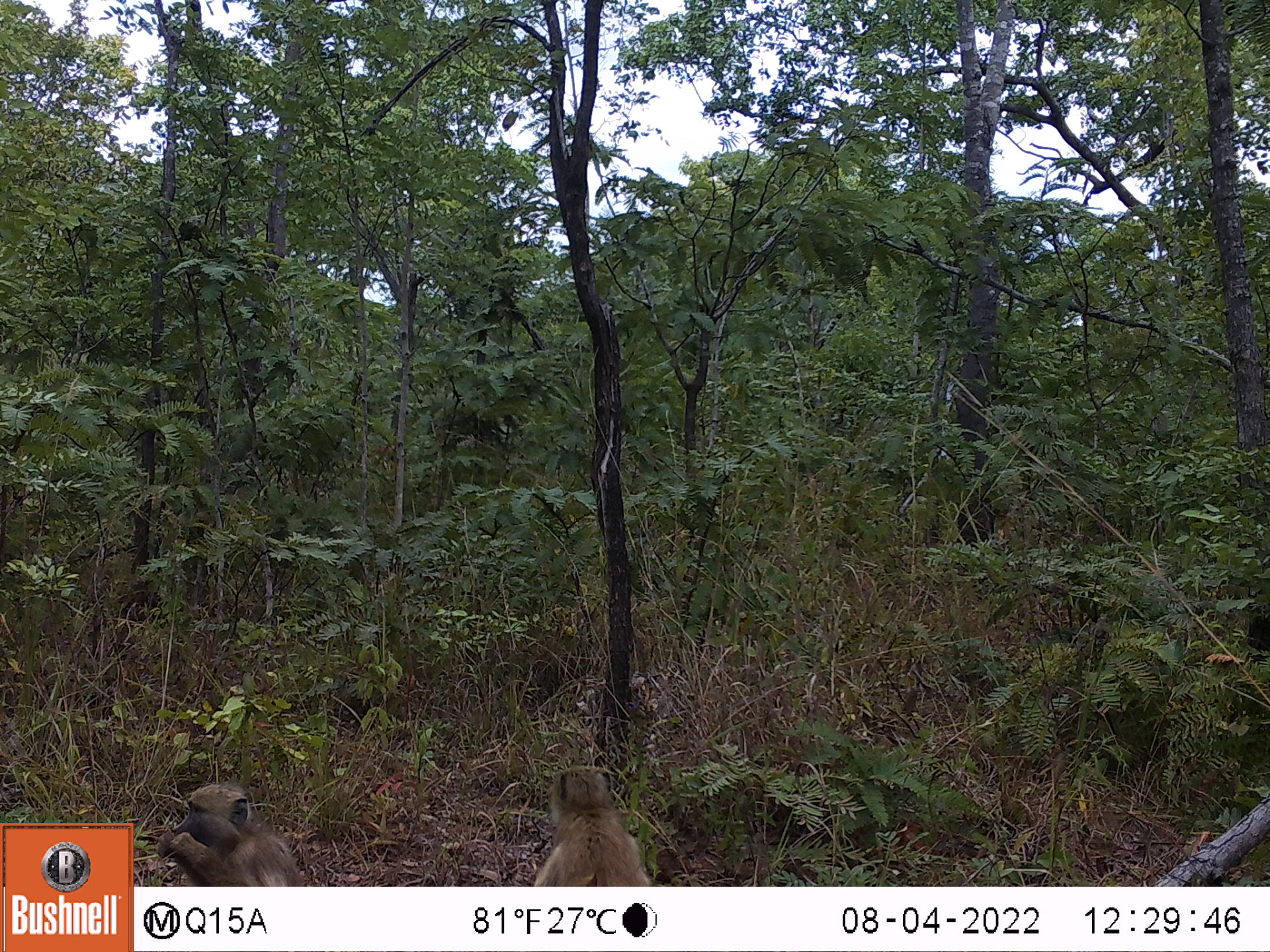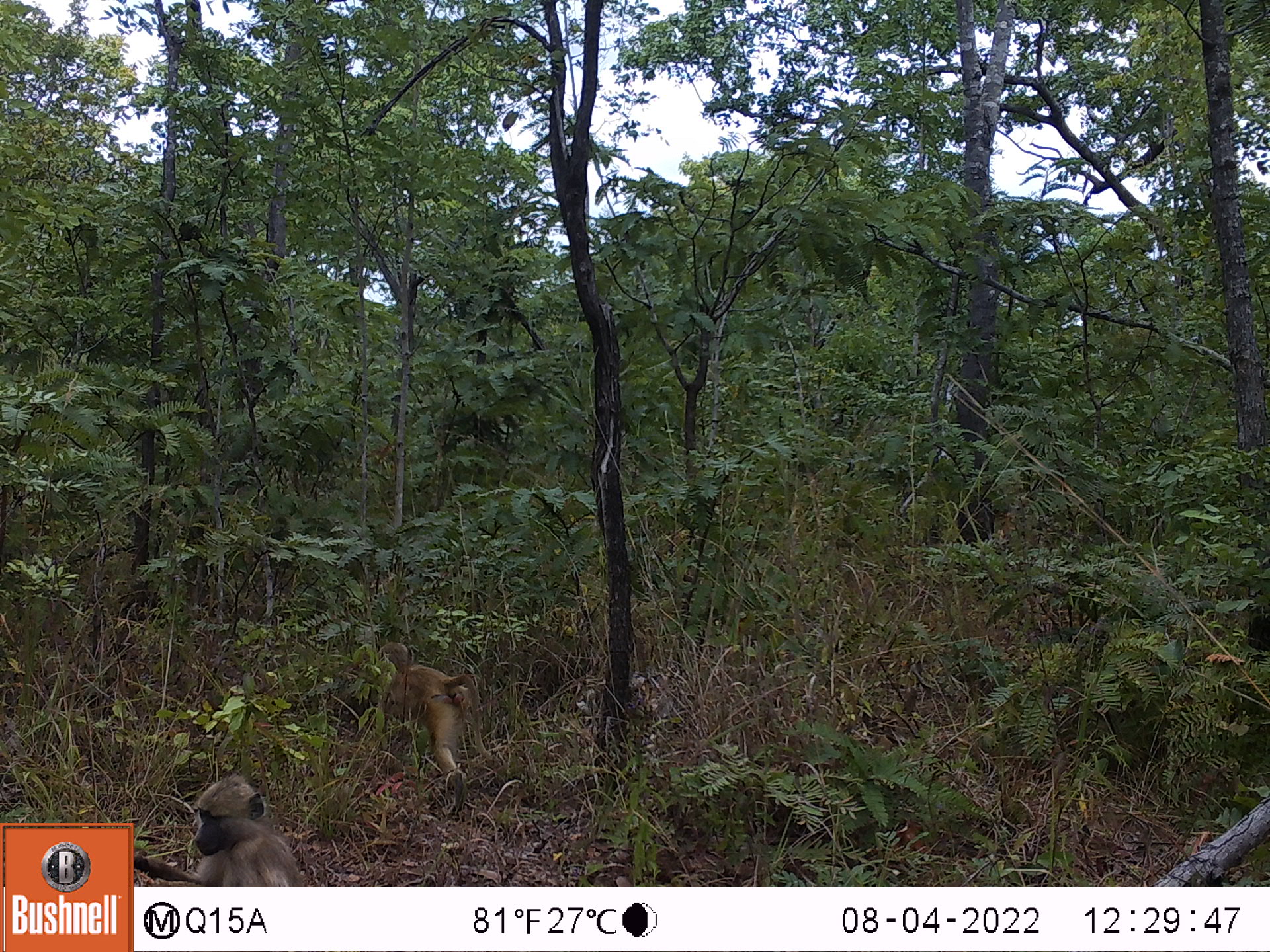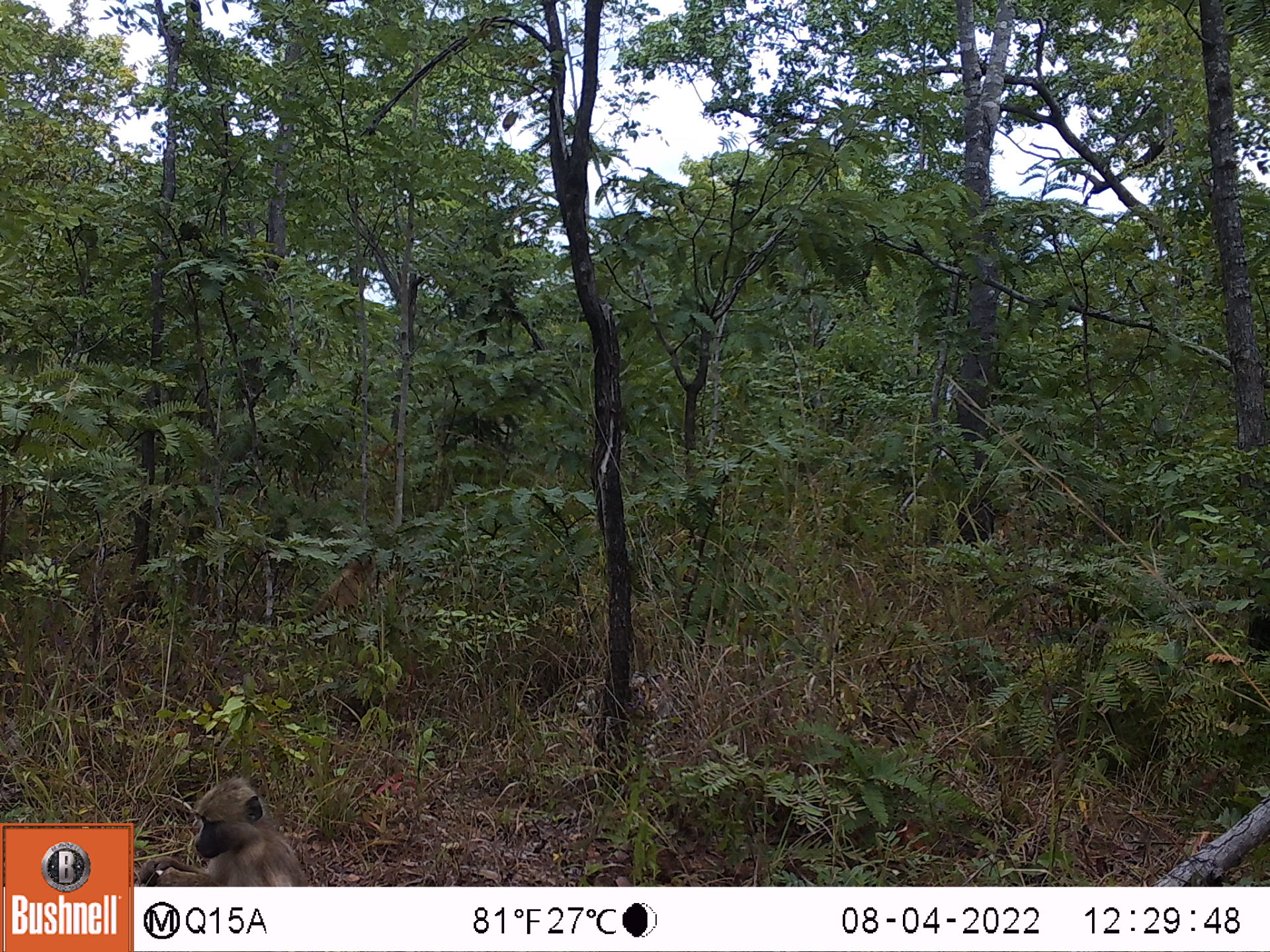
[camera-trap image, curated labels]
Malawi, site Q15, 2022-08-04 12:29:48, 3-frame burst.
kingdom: Animalia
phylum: Chordata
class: Mammalia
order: Primates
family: Cercopithecidae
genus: Papio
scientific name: Papio cynocephalus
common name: yellow baboon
Yellow baboon (Papio cynocephalus), count 2.